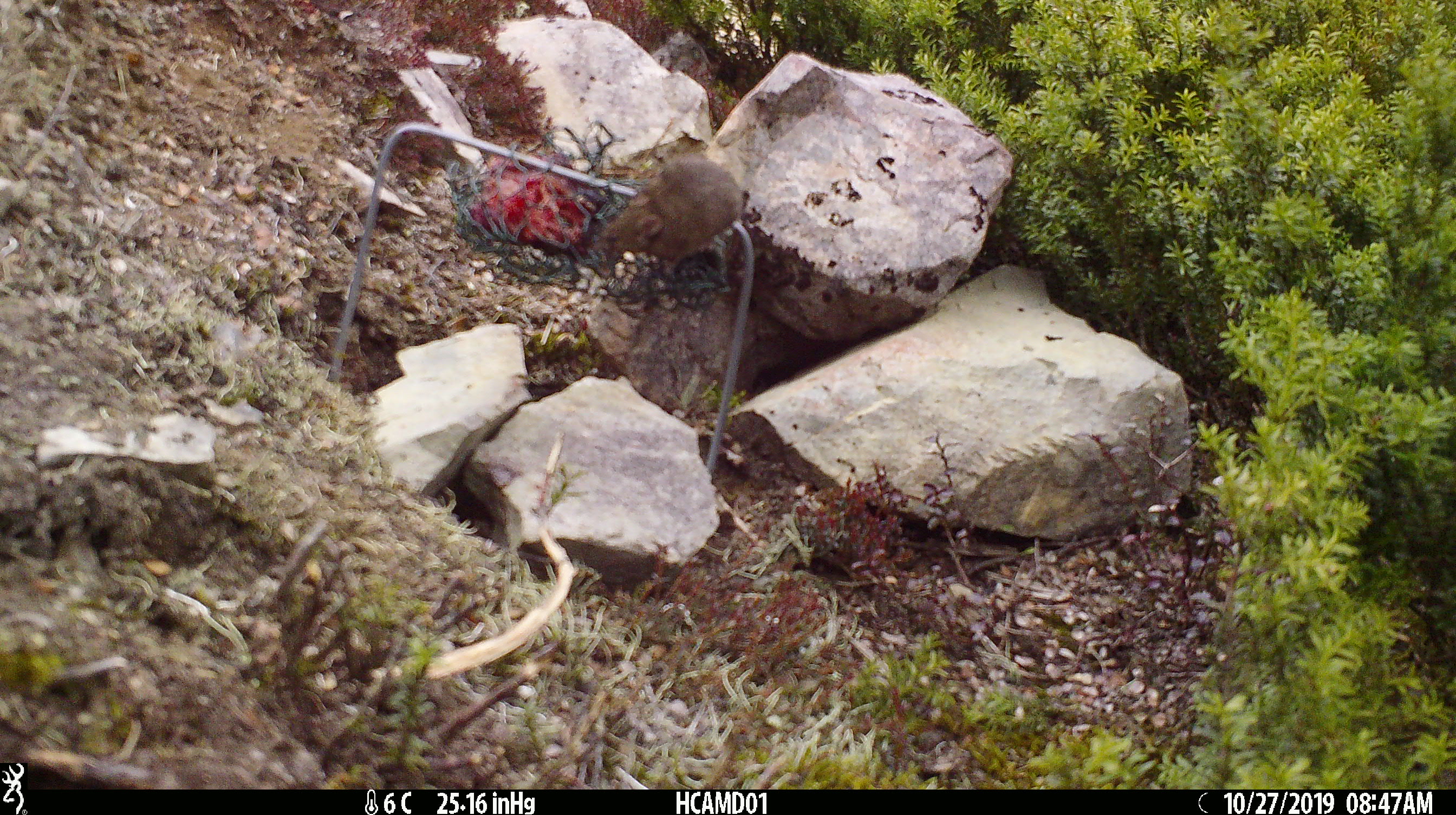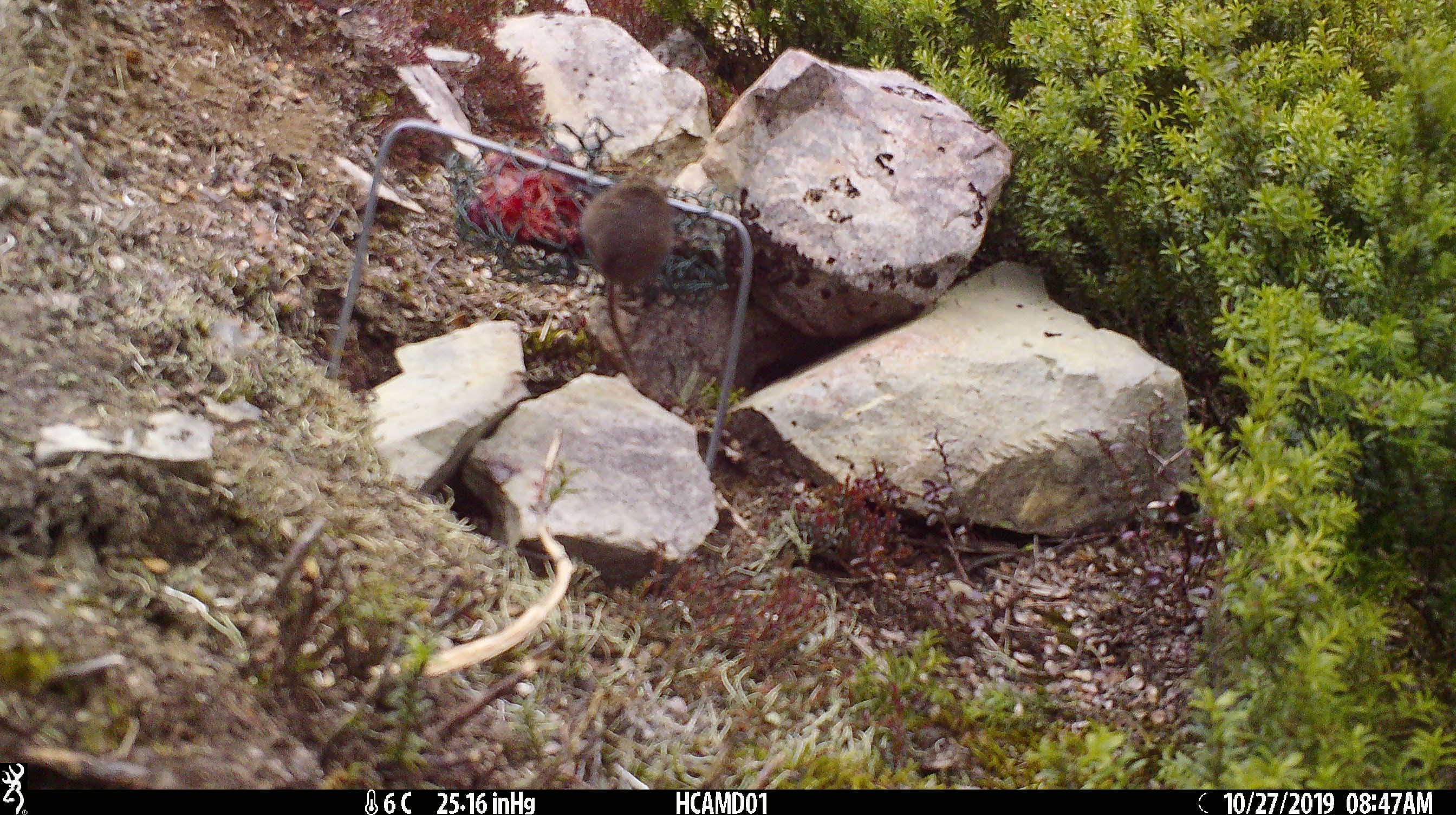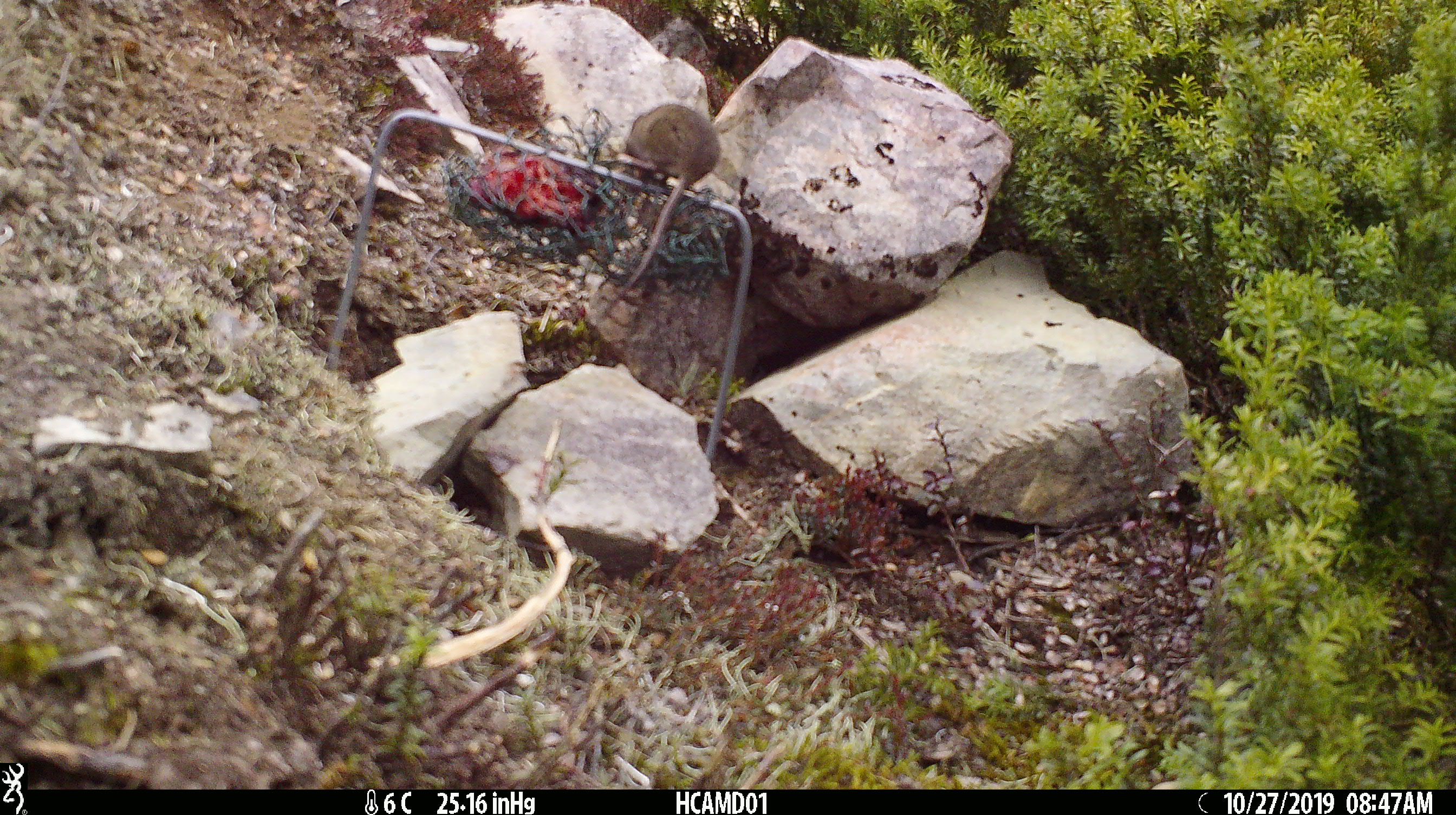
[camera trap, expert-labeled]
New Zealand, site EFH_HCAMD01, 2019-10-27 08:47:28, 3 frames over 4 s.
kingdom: Animalia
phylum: Chordata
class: Mammalia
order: Rodentia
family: Muridae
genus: Mus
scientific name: Mus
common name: mouse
Mouse (Mus).